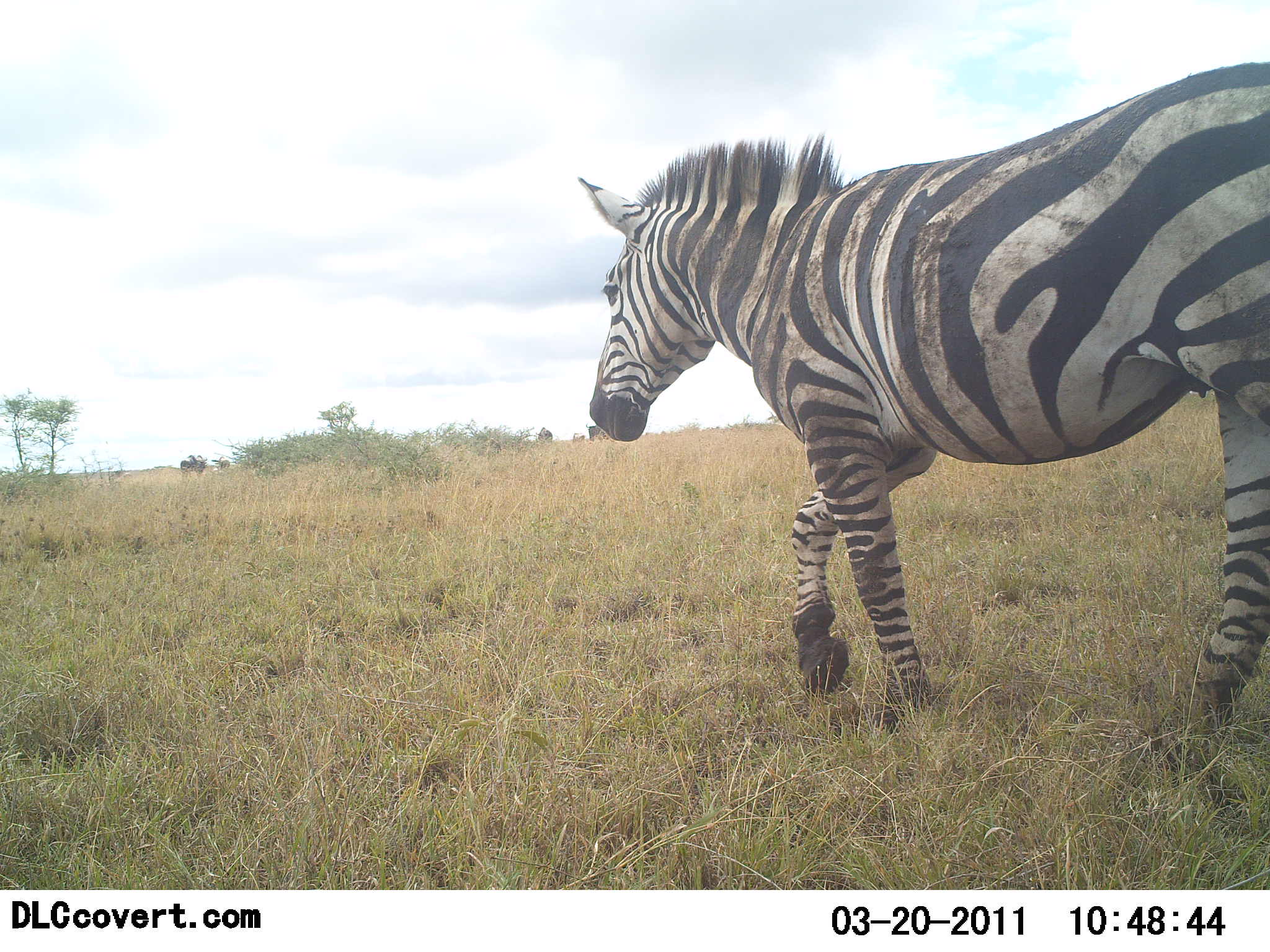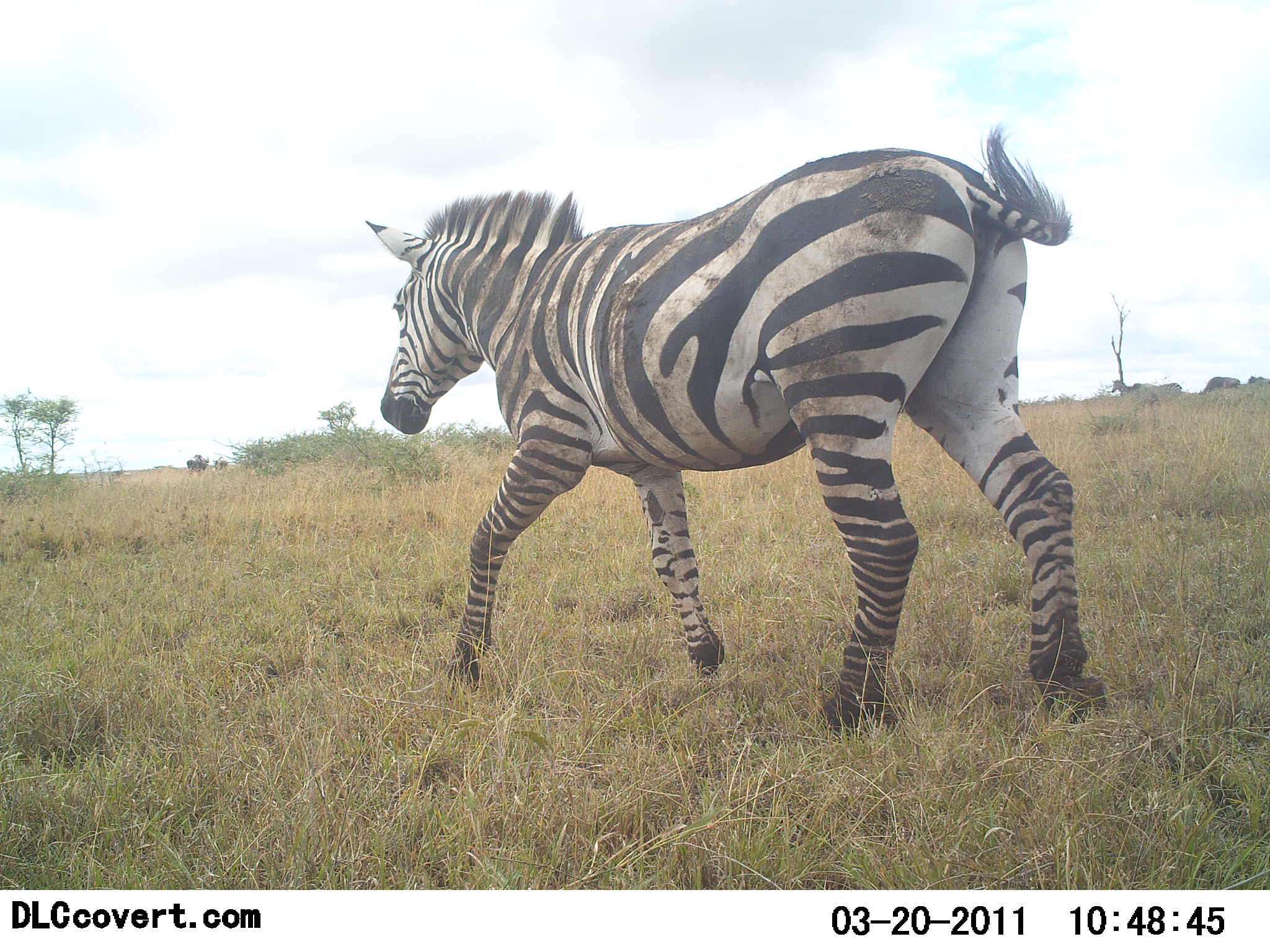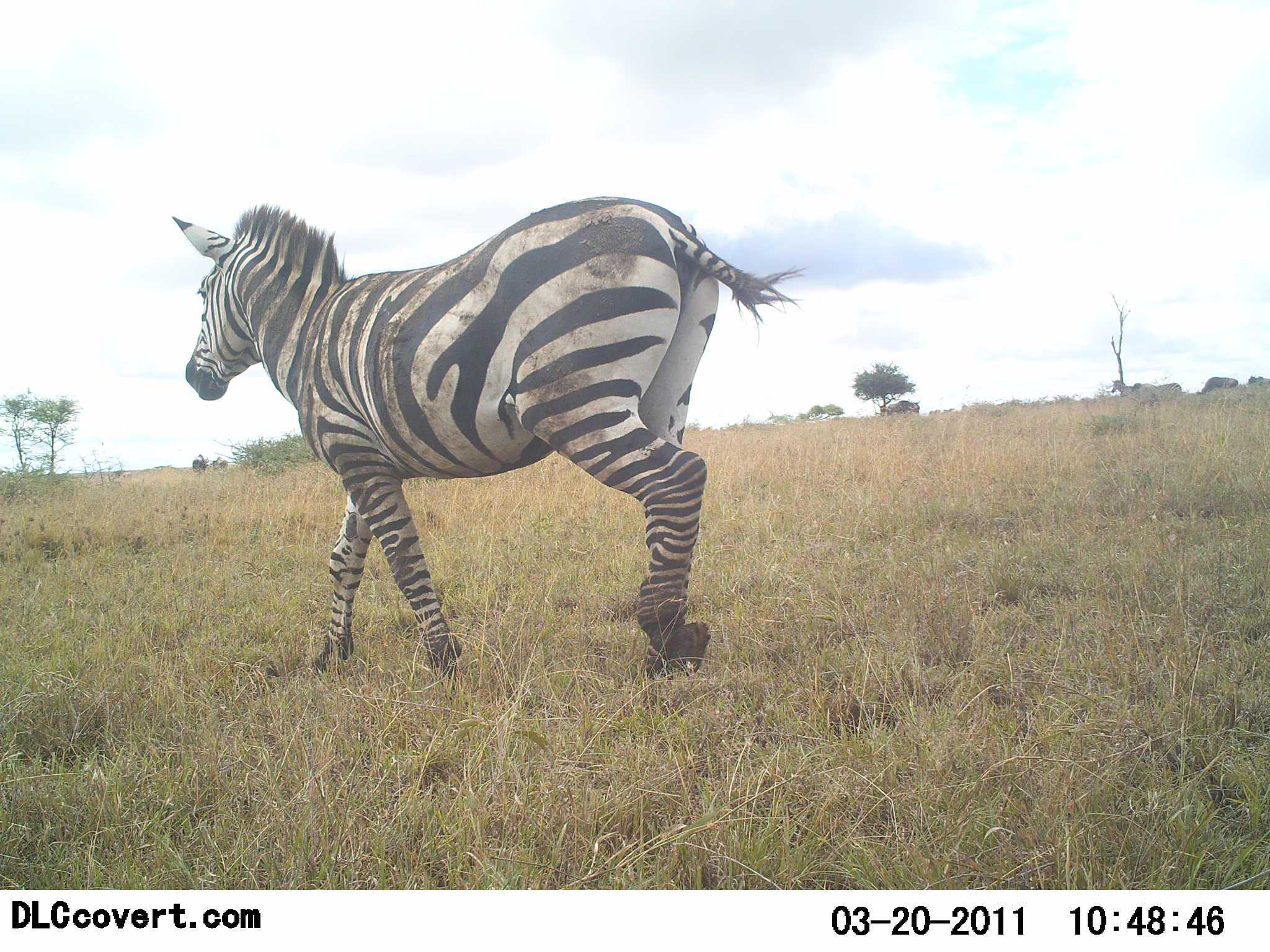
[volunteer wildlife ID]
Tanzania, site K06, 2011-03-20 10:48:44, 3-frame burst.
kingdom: Animalia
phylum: Chordata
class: Mammalia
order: Perissodactyla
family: Equidae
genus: Equus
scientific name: Equus quagga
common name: plains zebra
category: zebra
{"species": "zebra (plains zebra) (Equus quagga)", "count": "1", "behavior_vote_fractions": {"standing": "10%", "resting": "0%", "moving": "100%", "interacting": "0%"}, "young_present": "0%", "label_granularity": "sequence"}